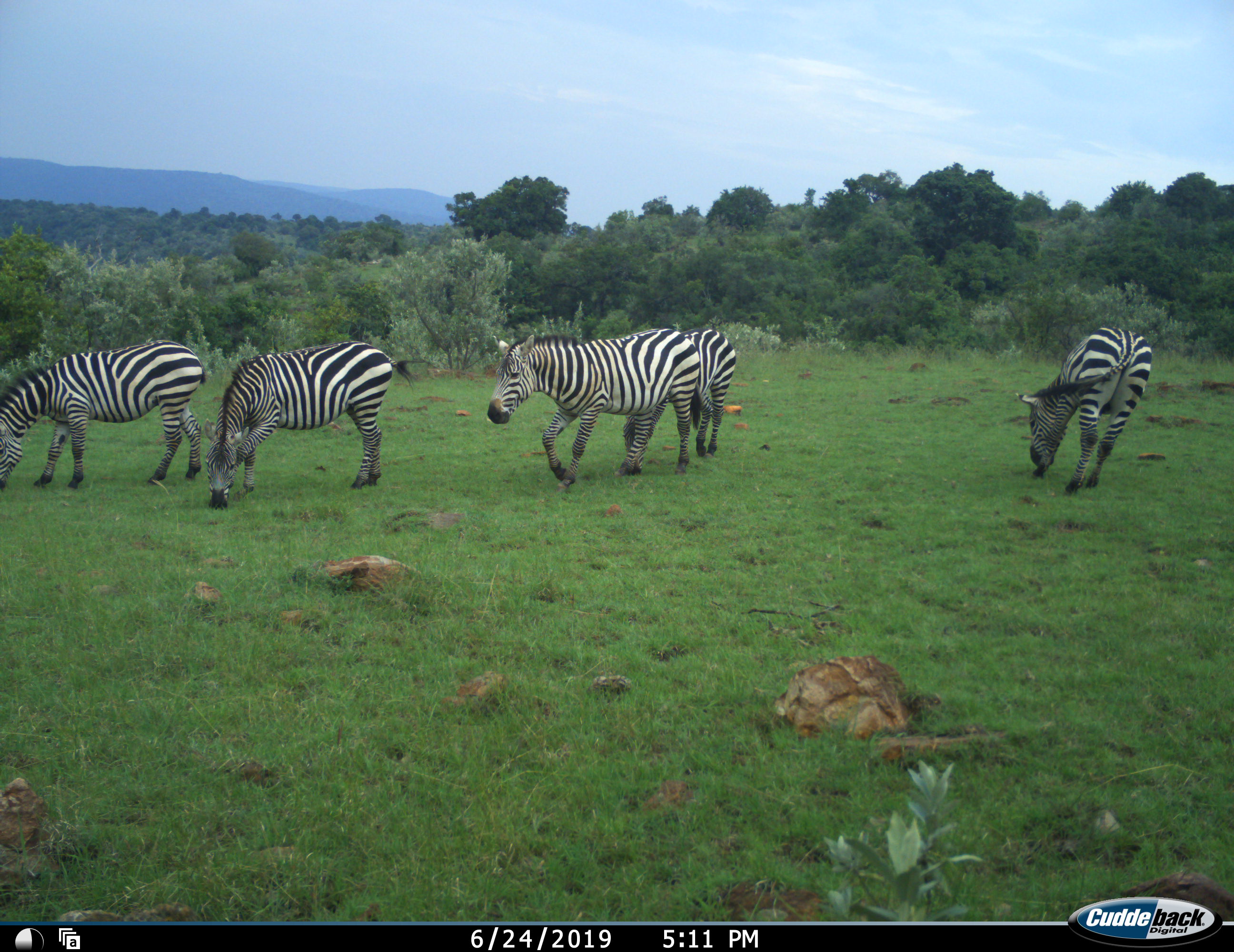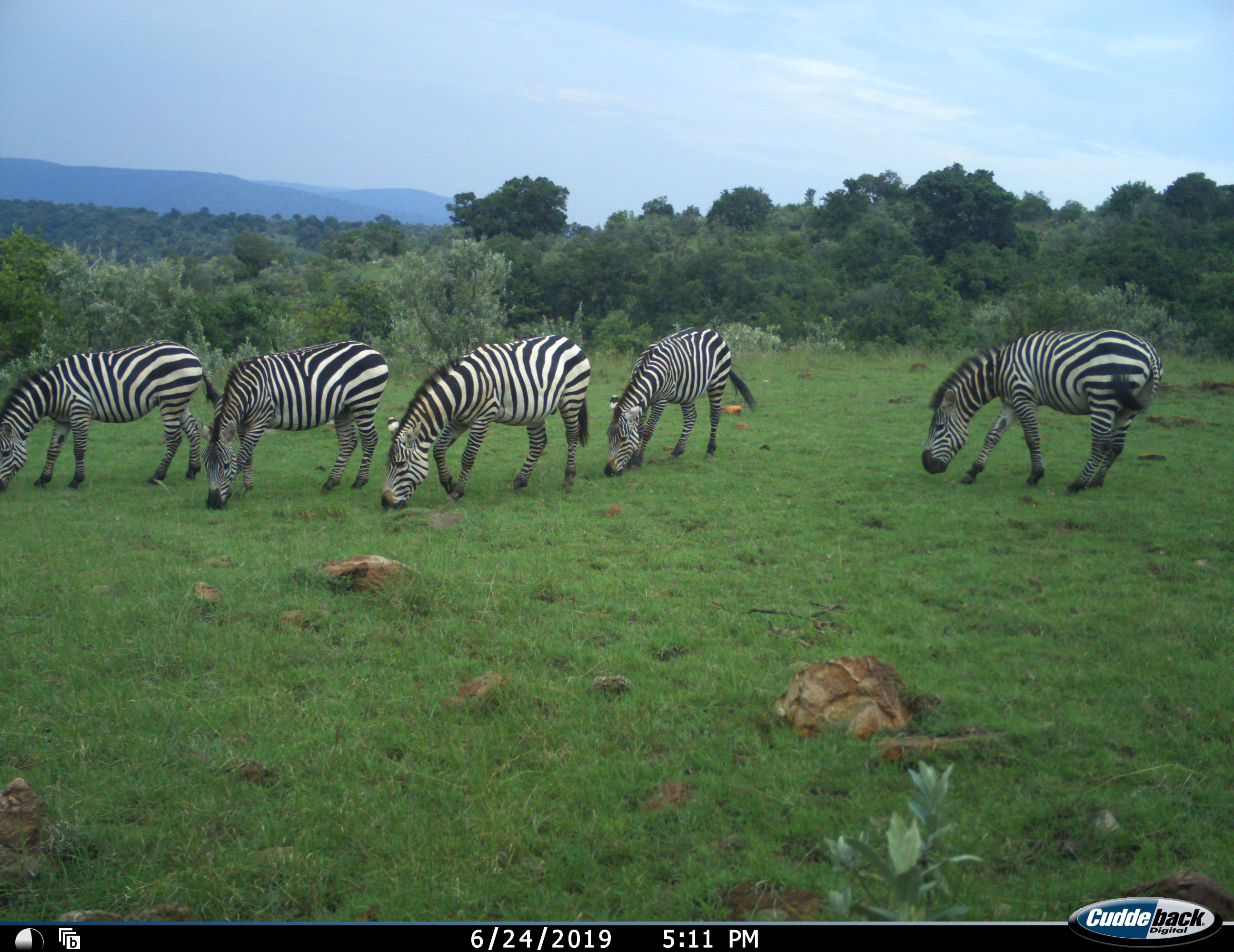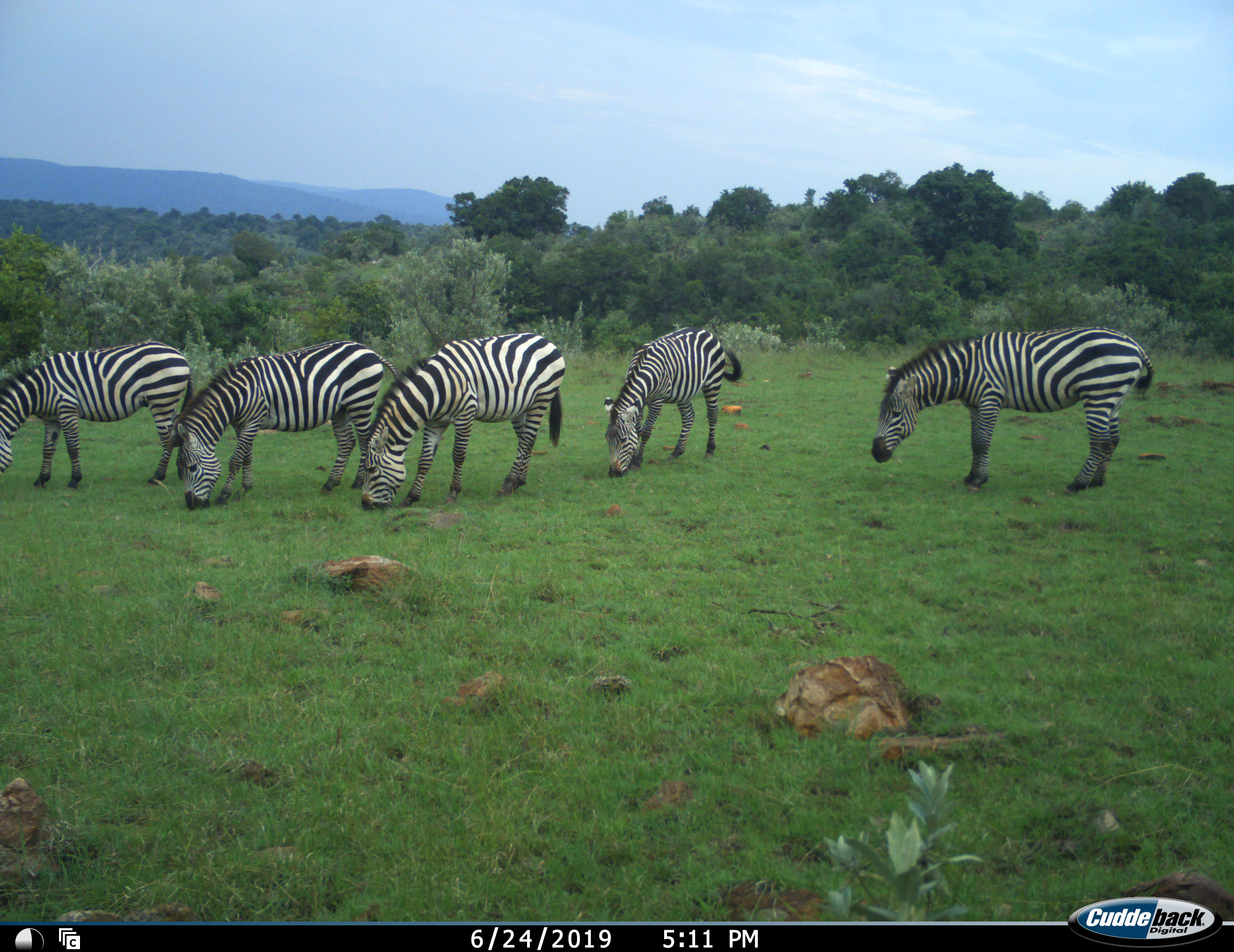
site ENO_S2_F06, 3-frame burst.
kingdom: Animalia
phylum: Chordata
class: Mammalia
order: Perissodactyla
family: Equidae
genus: Equus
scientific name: Equus quagga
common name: plains zebra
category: zebraplains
Zebraplains (plains zebra) (Equus quagga), count 5. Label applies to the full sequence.